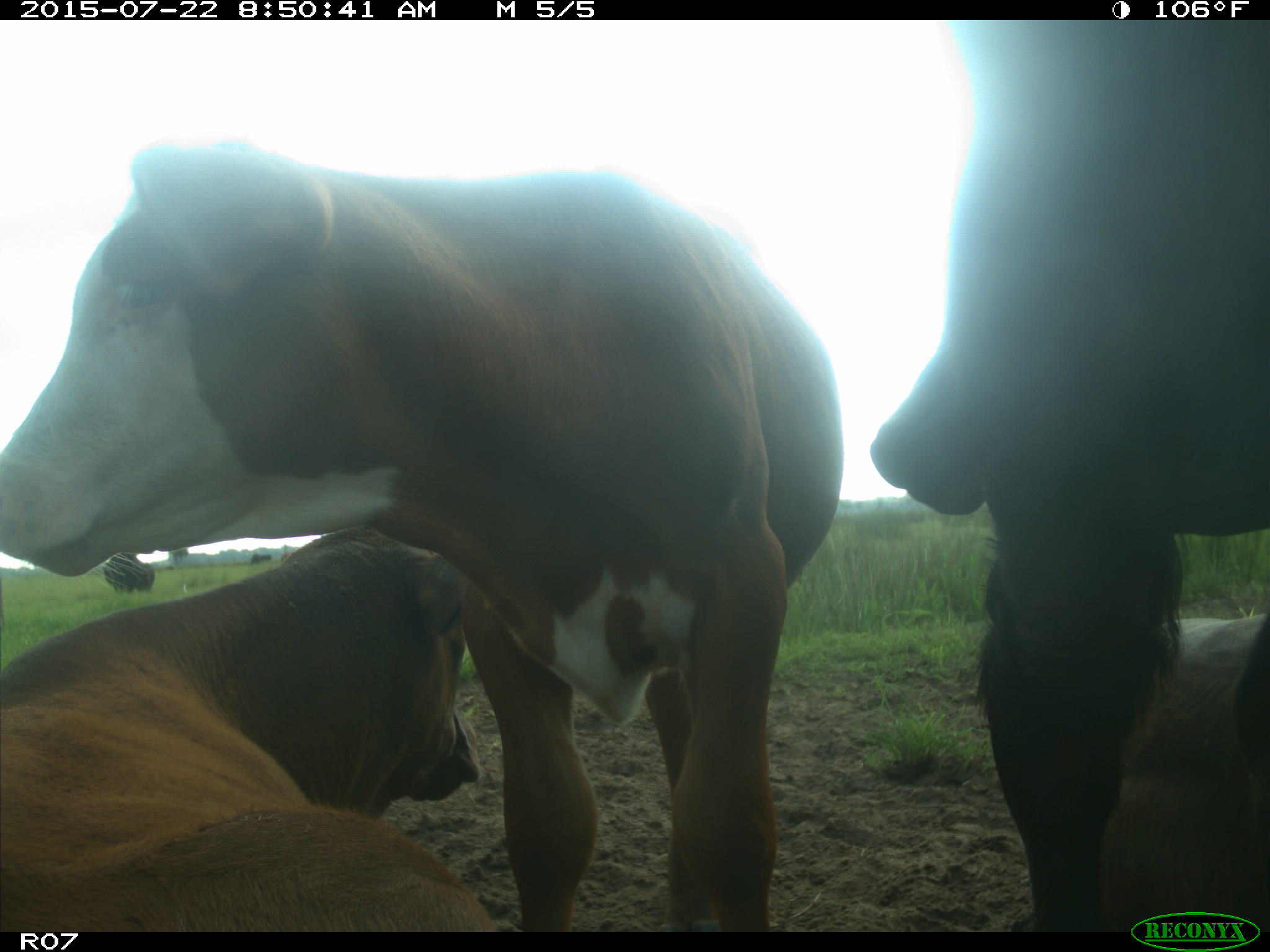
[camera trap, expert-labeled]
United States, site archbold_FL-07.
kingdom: Animalia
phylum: Chordata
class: Mammalia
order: Artiodactyla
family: Bovidae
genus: Bos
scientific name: Bos taurus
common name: domestic cow